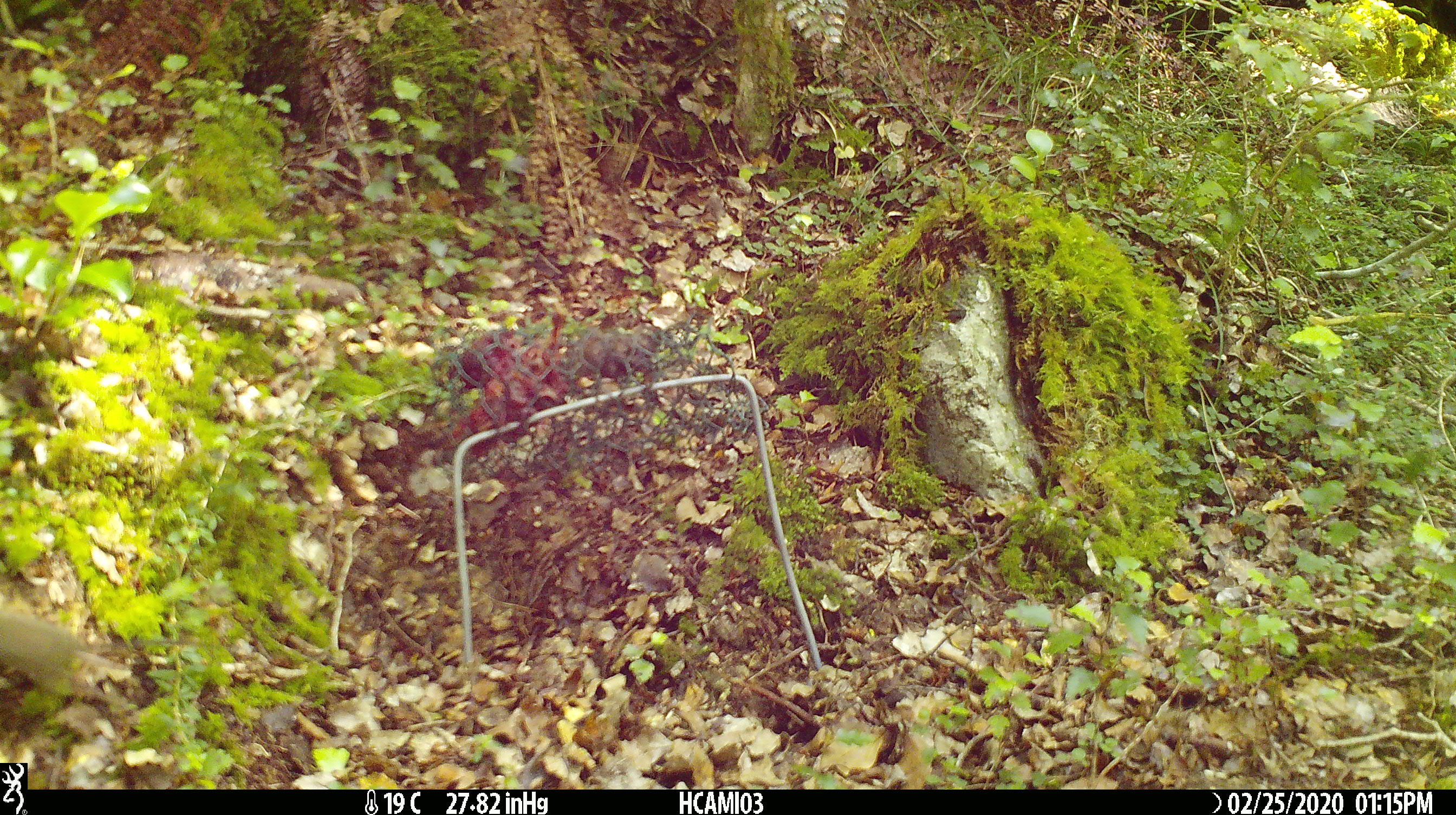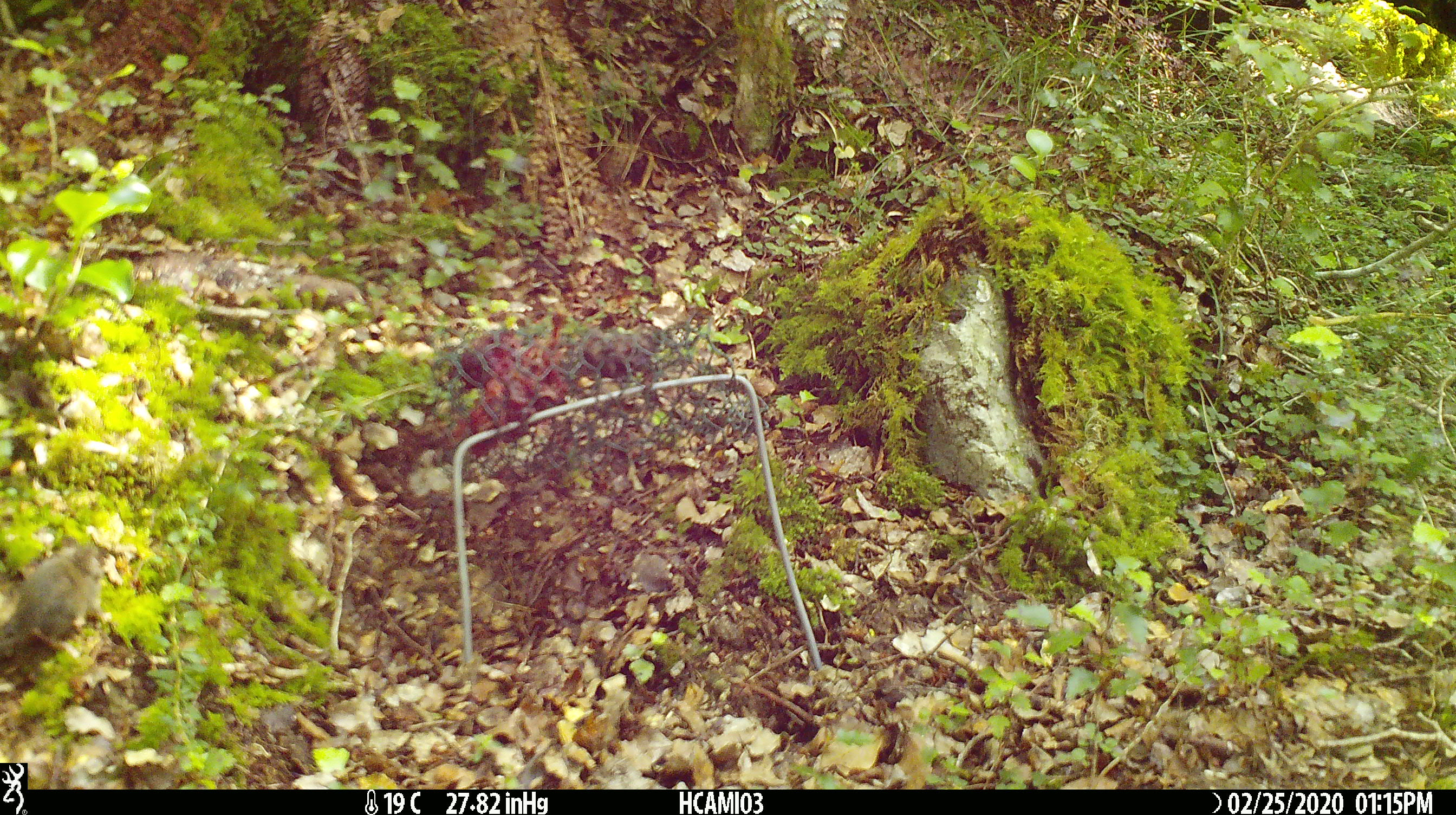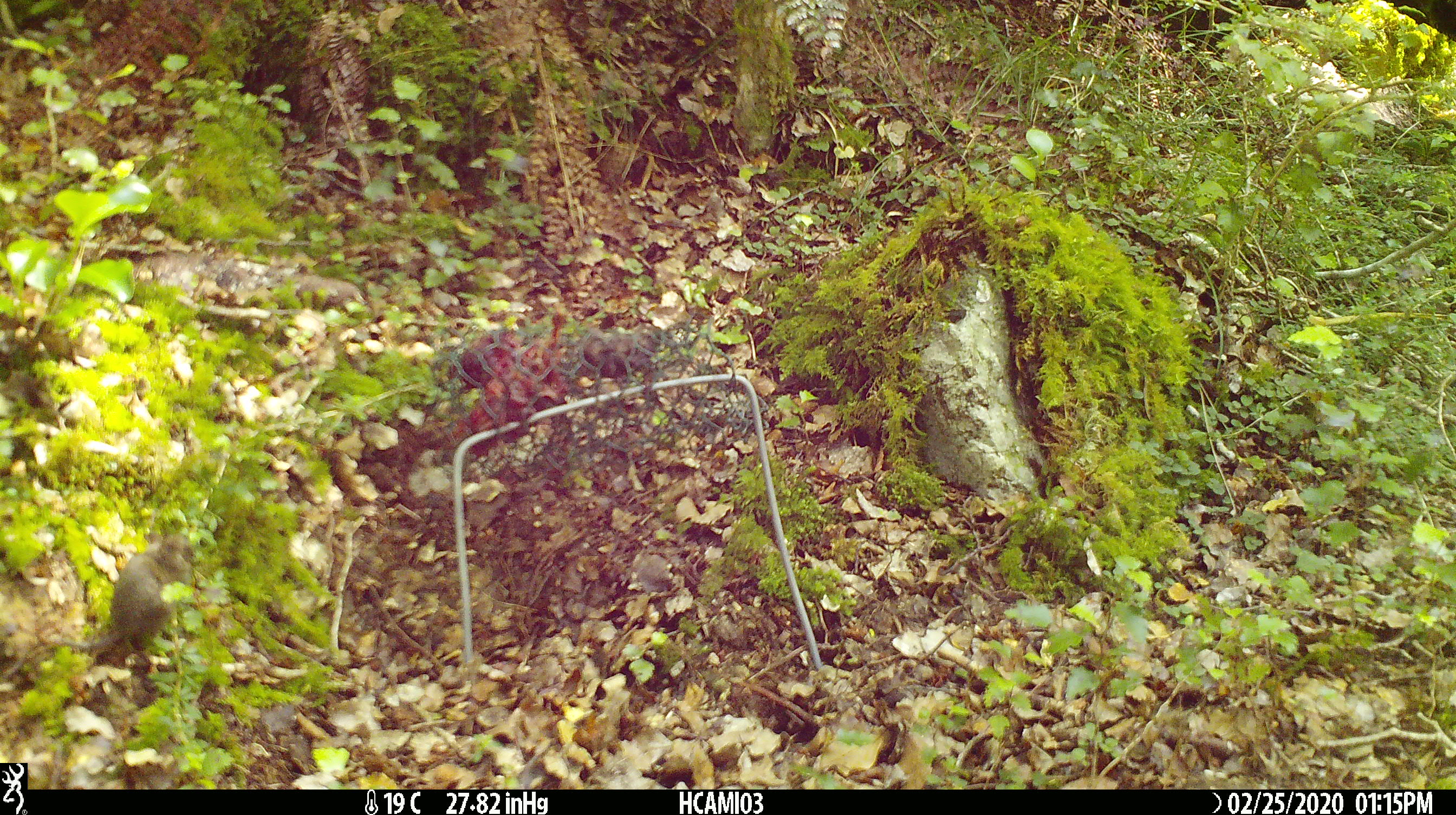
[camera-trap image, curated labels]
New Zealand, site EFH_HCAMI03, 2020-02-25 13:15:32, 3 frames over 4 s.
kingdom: Animalia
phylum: Chordata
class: Mammalia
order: Rodentia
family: Muridae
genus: Mus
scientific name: Mus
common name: mouse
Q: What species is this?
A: Mouse (Mus).